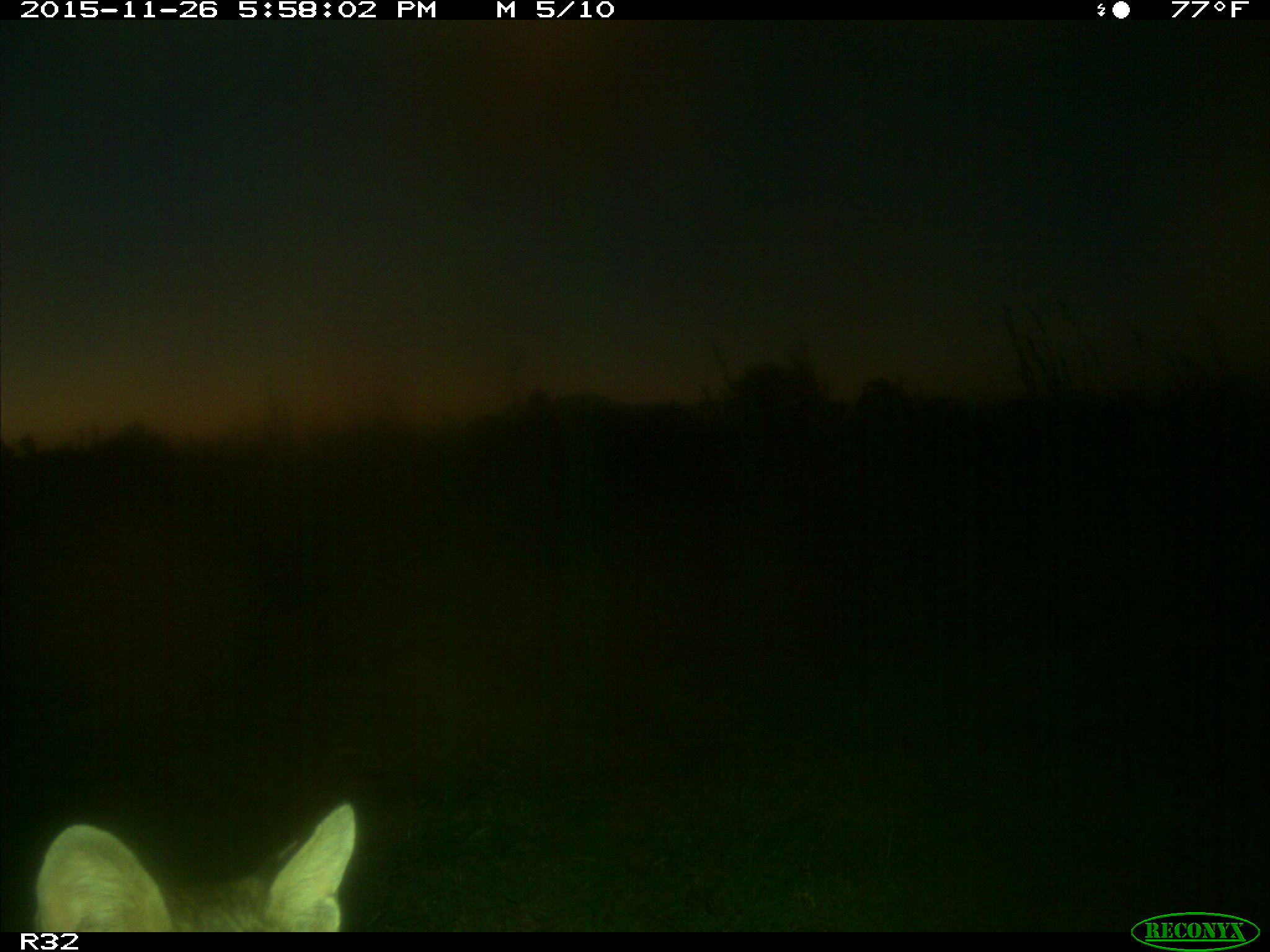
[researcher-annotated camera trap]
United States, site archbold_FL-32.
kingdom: Animalia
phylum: Chordata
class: Mammalia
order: Carnivora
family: Felidae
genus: Lynx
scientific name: Lynx rufus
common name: bobcat